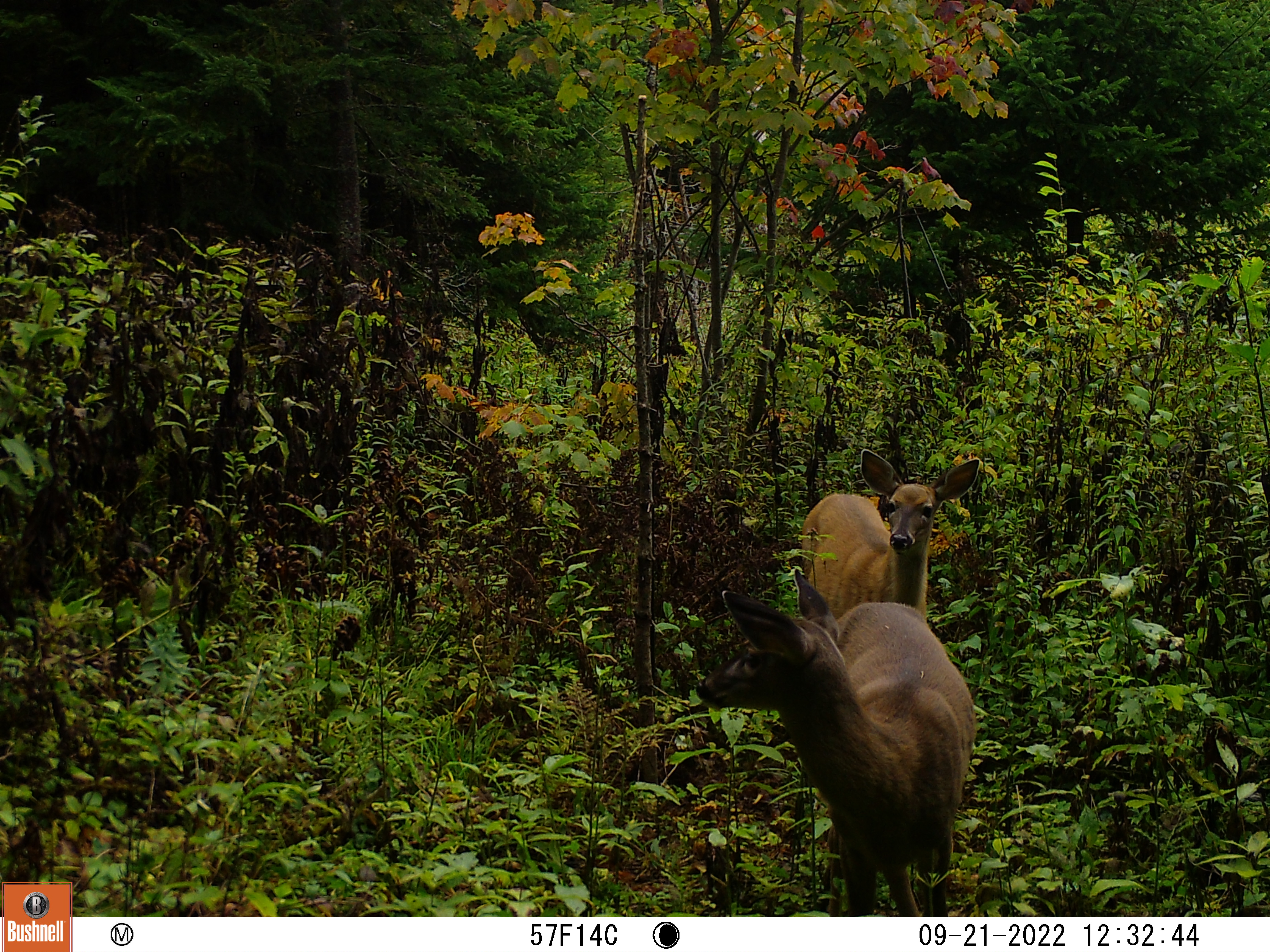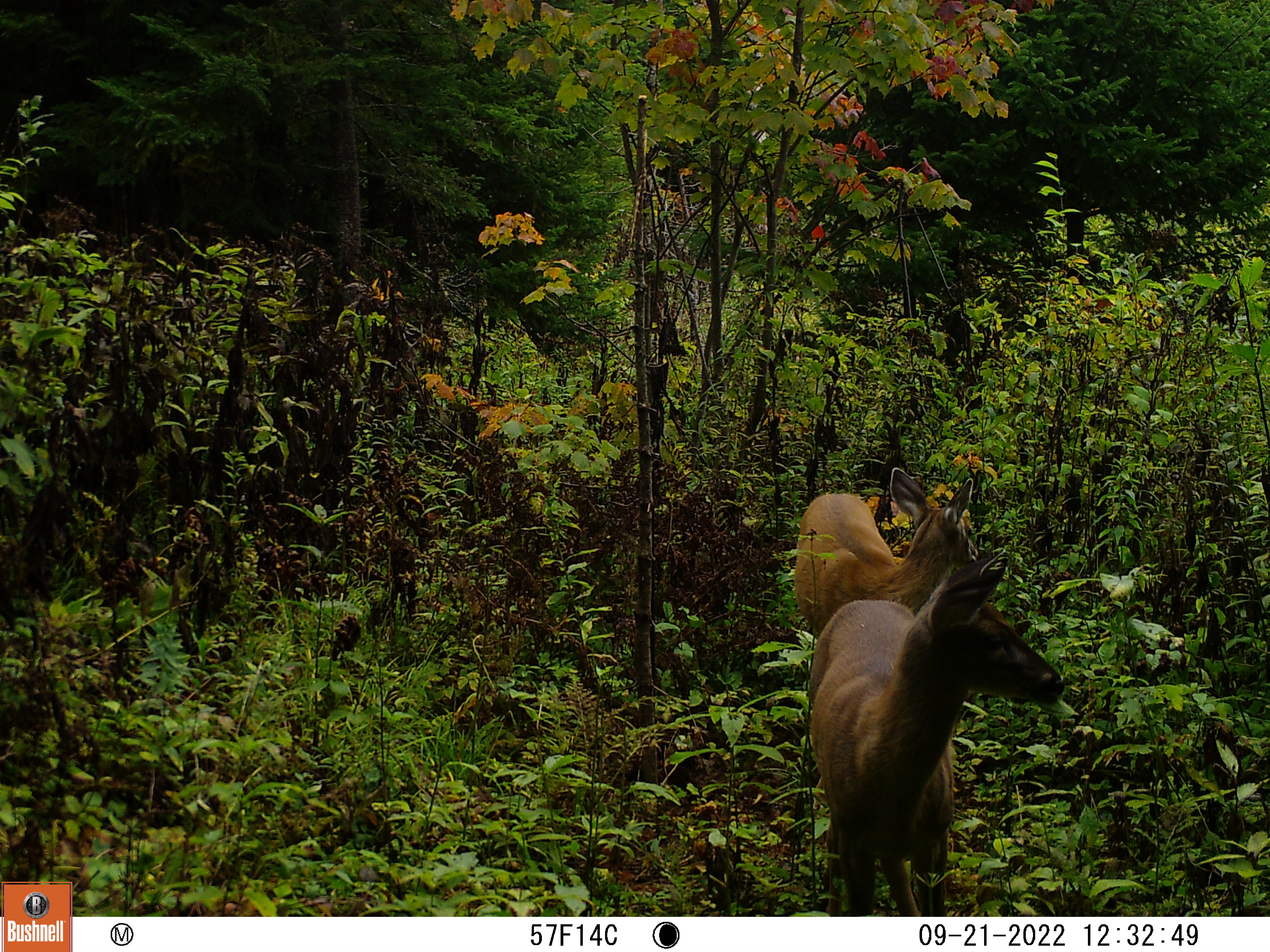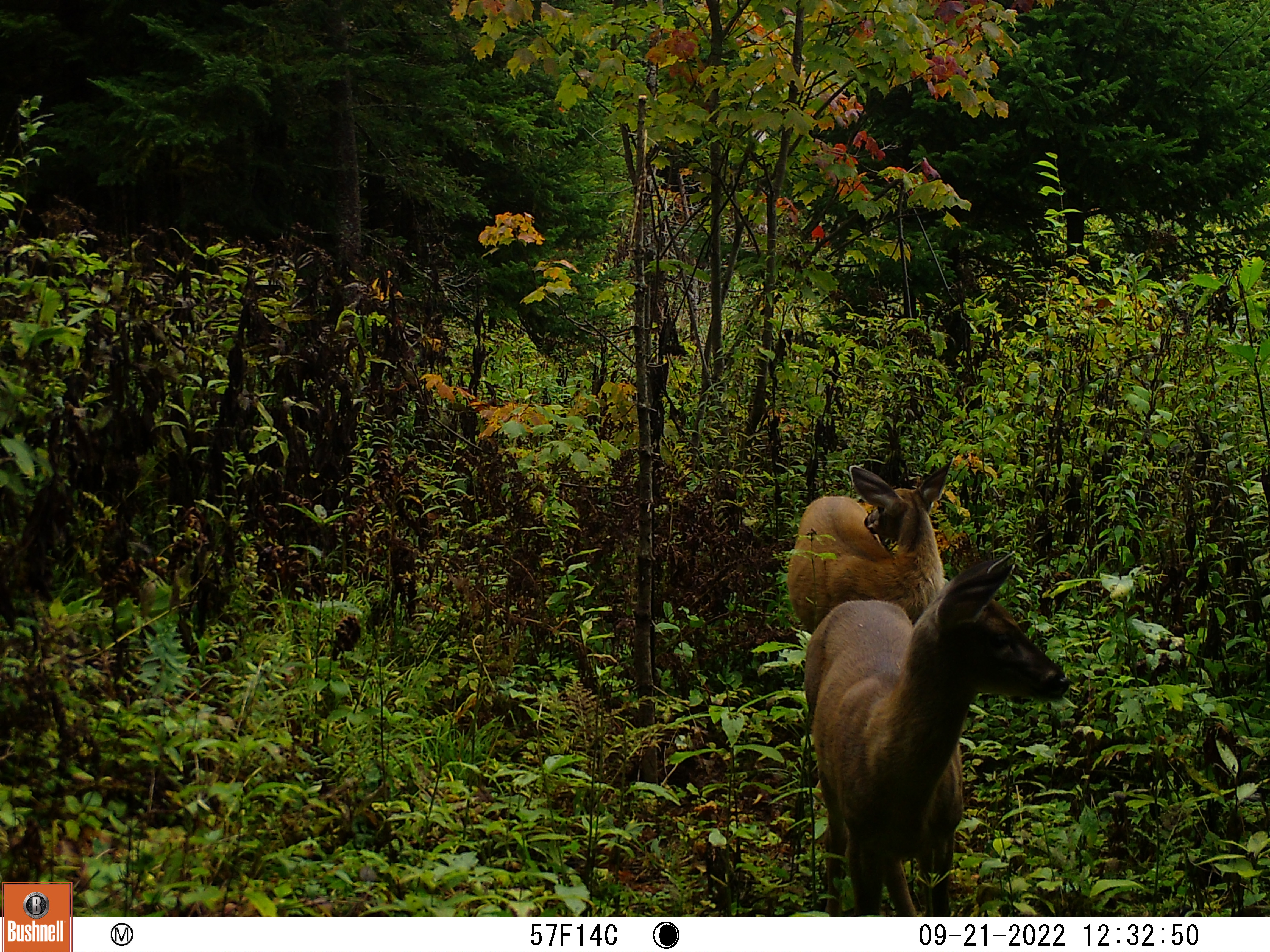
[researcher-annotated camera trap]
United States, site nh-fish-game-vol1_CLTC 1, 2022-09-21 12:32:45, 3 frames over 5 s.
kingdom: Animalia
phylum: Chordata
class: Mammalia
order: Artiodactyla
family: Cervidae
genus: Odocoileus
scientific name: Odocoileus virginianus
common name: white-tailed deer